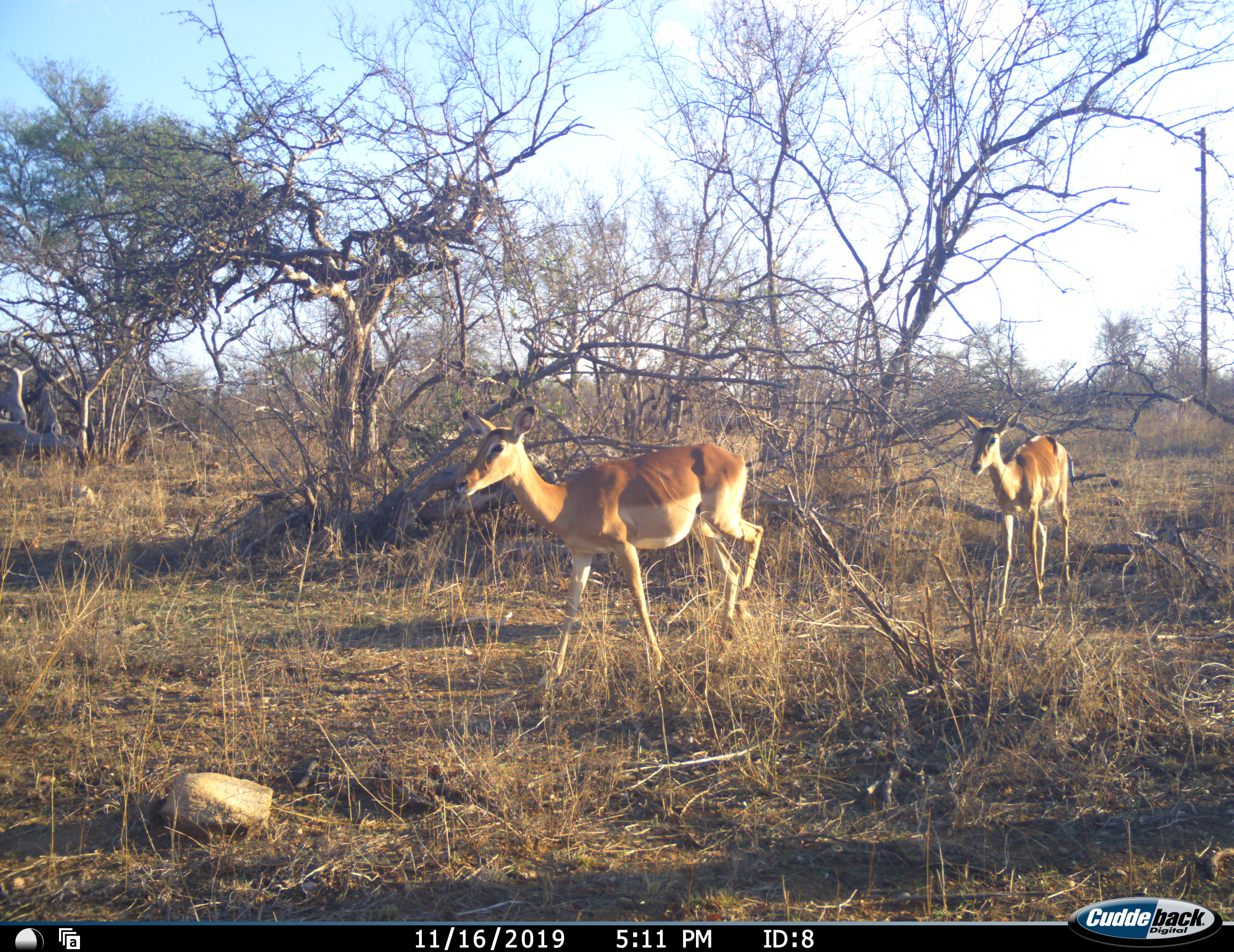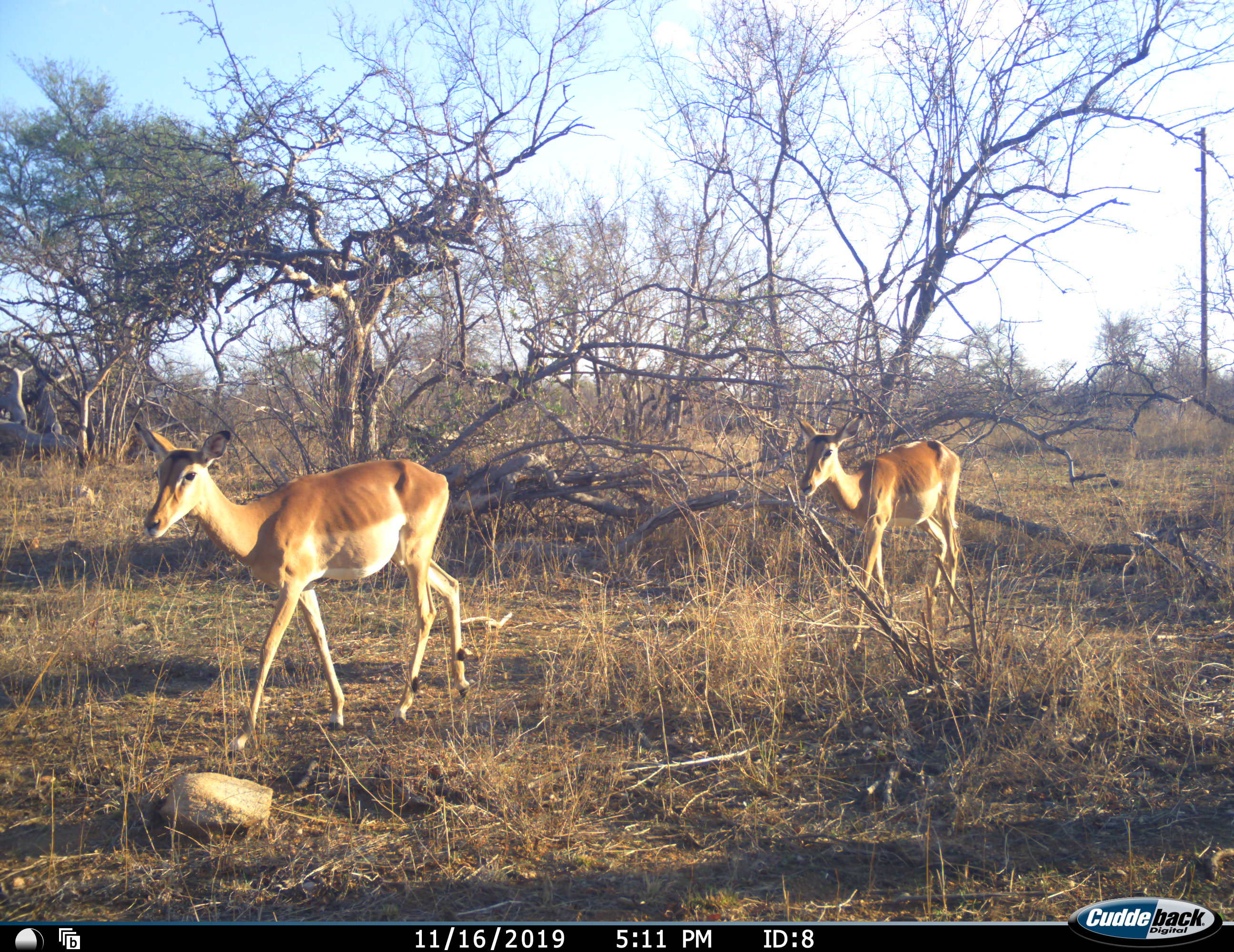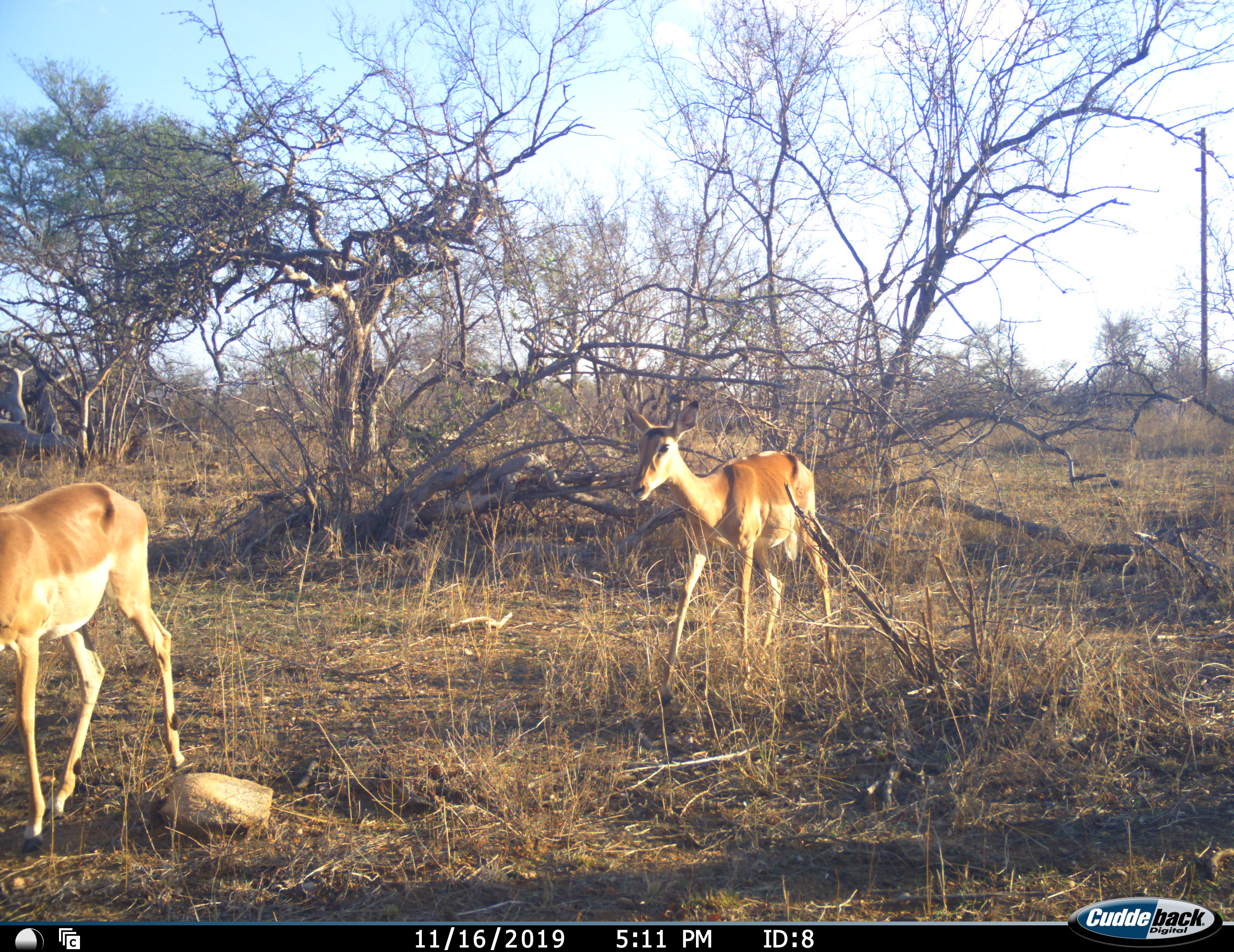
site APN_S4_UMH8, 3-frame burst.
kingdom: Animalia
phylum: Chordata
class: Mammalia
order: Artiodactyla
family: Bovidae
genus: Aepyceros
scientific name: Aepyceros melampus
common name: impala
Impala (Aepyceros melampus), count 2. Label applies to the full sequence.